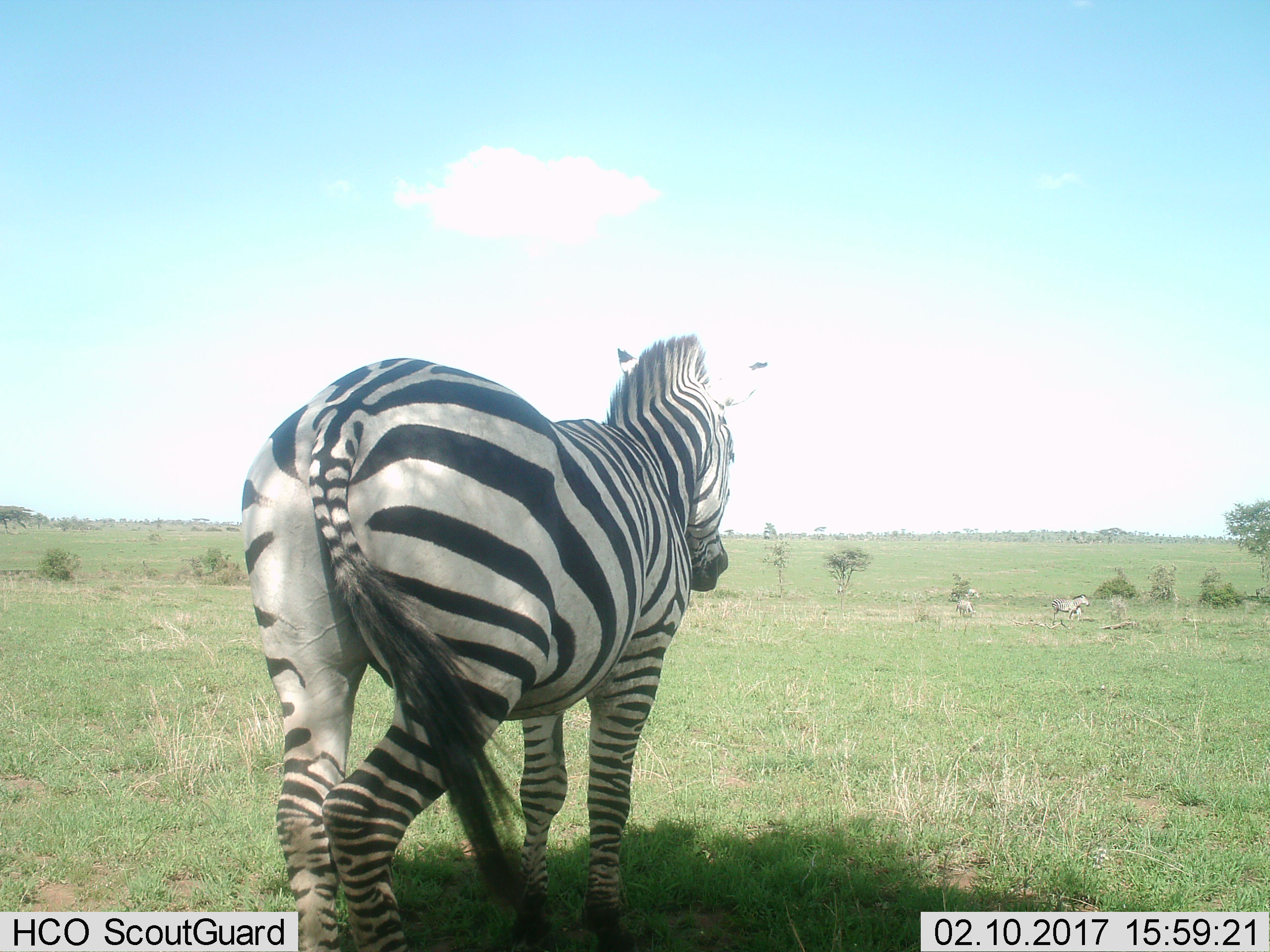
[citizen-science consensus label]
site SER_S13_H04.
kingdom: Animalia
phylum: Chordata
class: Mammalia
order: Perissodactyla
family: Equidae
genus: Equus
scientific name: Equus quagga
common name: plains zebra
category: zebraplains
Zebraplains (plains zebra) (Equus quagga), count 3. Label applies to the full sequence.